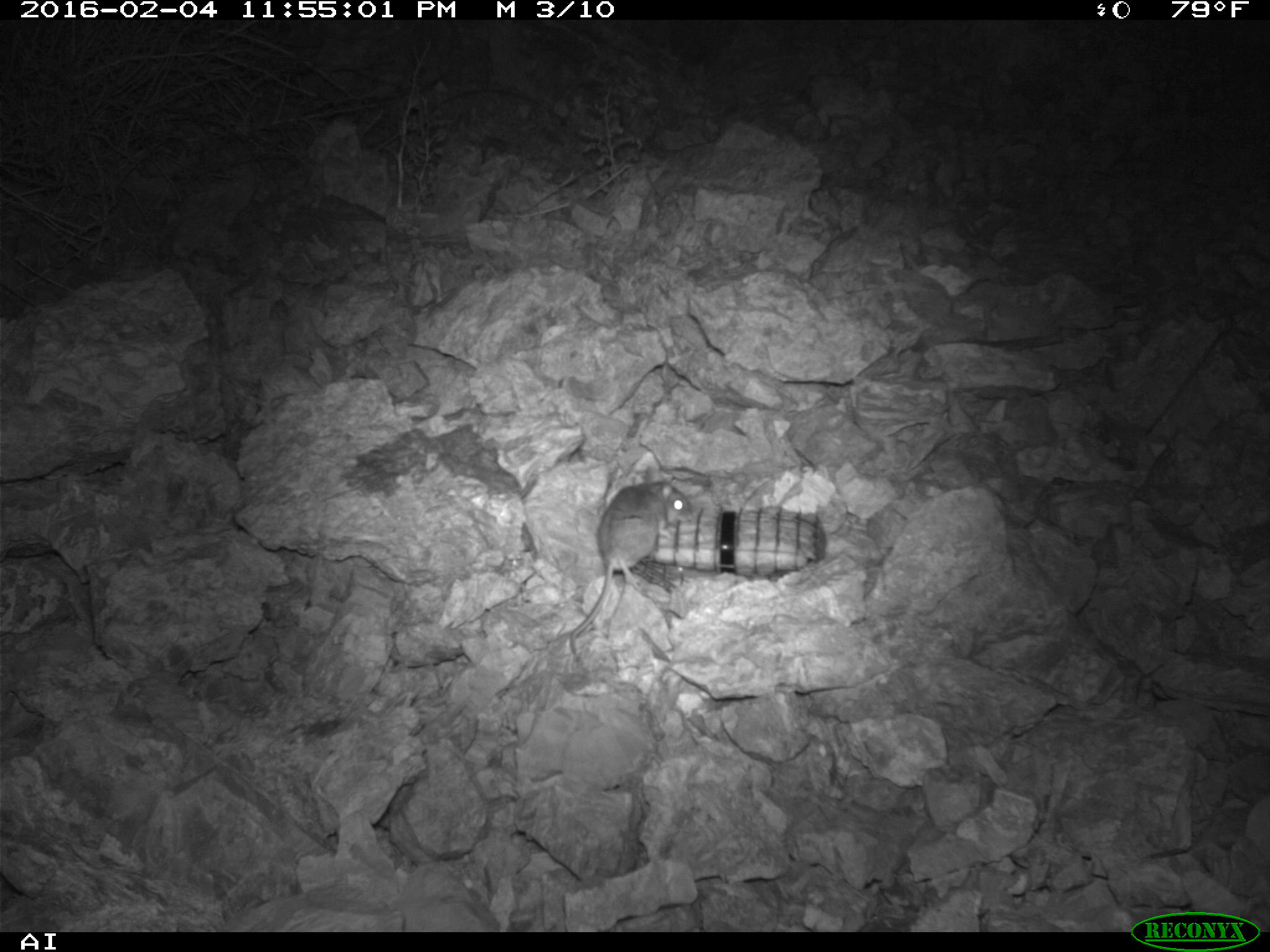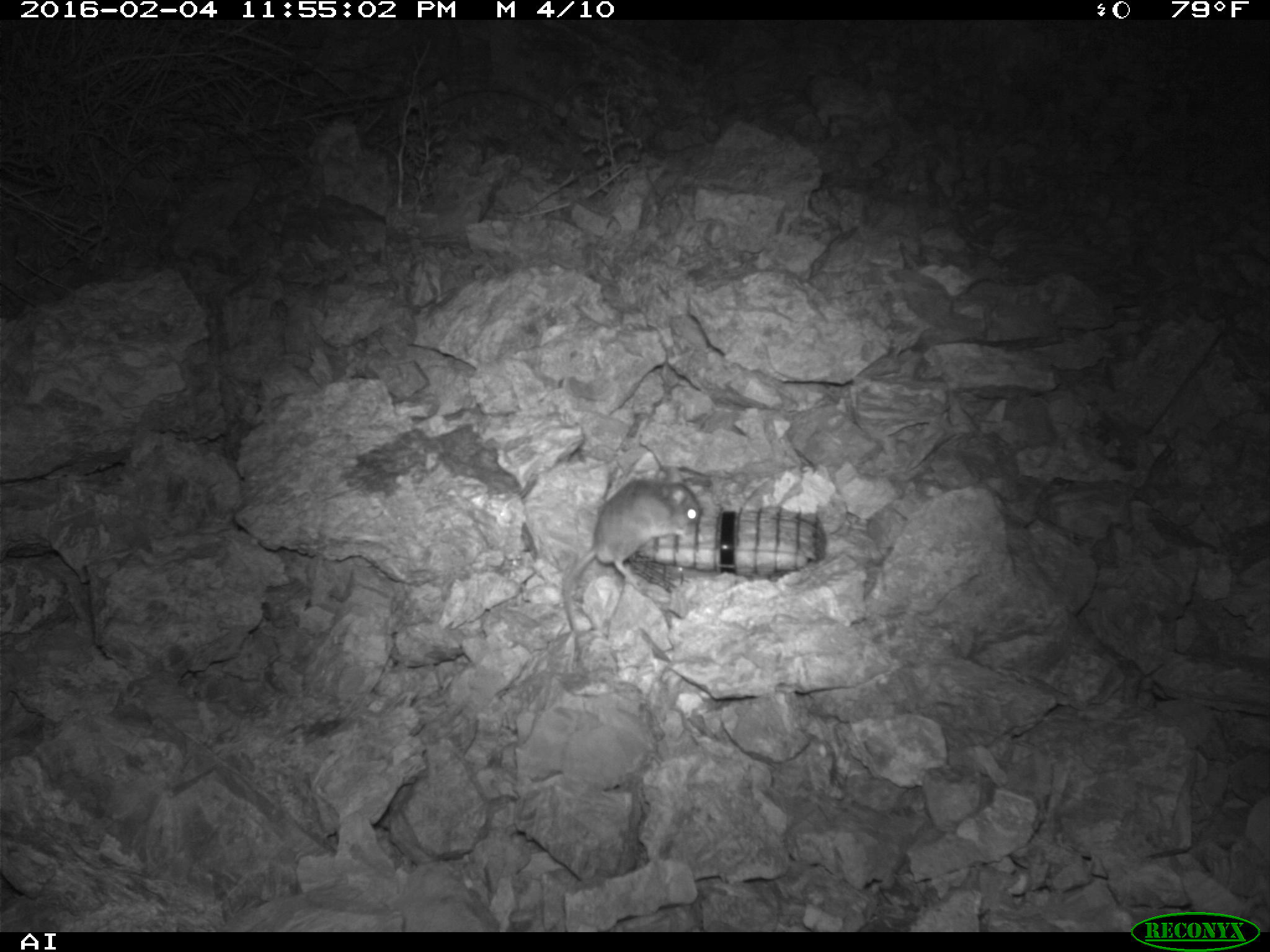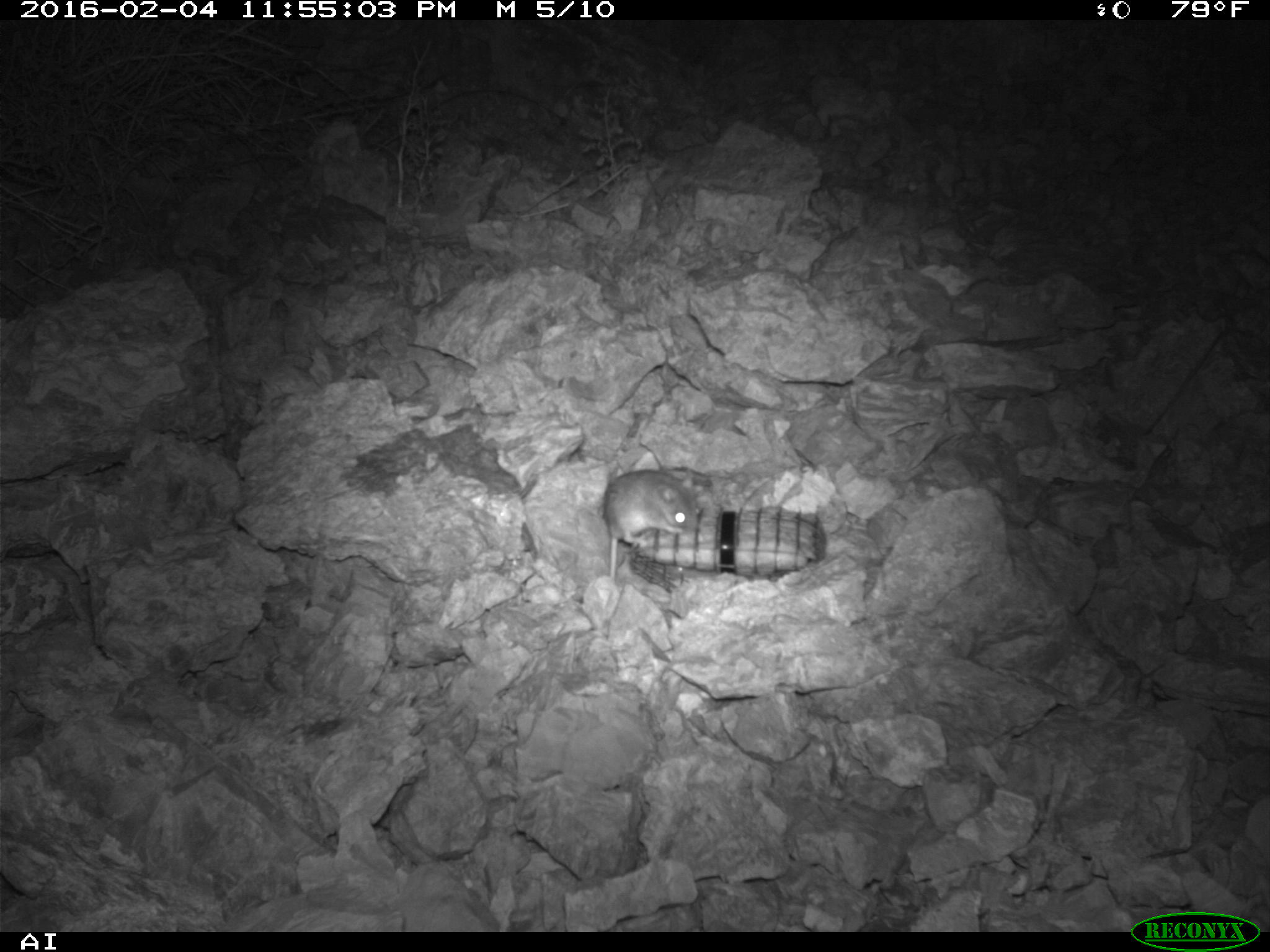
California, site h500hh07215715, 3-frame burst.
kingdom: Animalia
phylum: Chordata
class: Mammalia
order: Rodentia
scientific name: Rodentia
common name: rodent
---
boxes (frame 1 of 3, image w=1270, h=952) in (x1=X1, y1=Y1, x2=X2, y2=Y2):
rodent: (x1=571, y1=482, x2=690, y2=652)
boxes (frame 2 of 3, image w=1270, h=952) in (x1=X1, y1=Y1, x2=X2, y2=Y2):
rodent: (x1=562, y1=466, x2=701, y2=632)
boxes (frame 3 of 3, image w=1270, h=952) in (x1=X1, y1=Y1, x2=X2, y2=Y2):
rodent: (x1=602, y1=466, x2=698, y2=582)